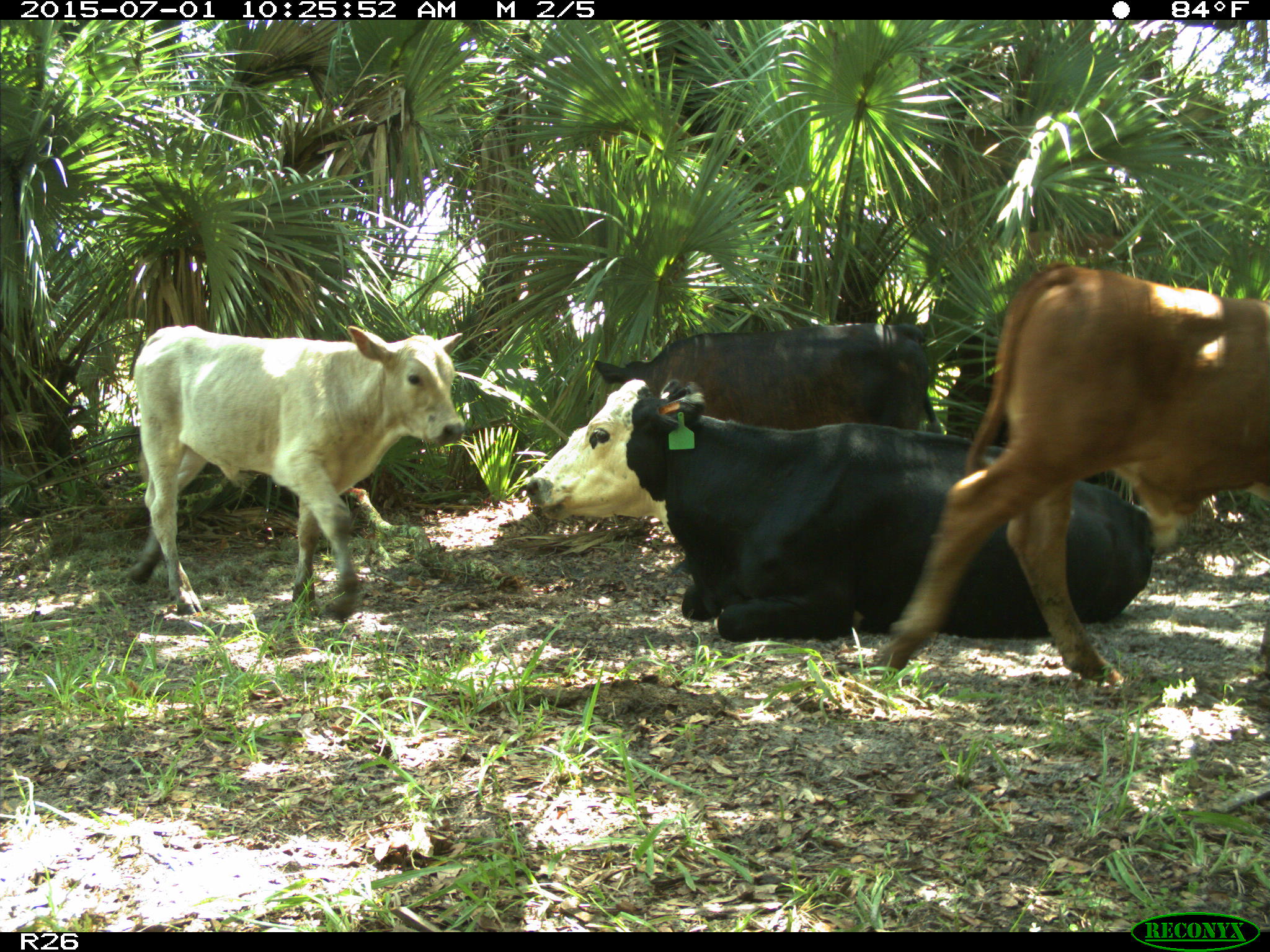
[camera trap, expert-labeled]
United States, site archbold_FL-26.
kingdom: Animalia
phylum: Chordata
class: Mammalia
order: Artiodactyla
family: Bovidae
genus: Bos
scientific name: Bos taurus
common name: domestic cow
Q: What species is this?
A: Bos taurus (domestic cow).